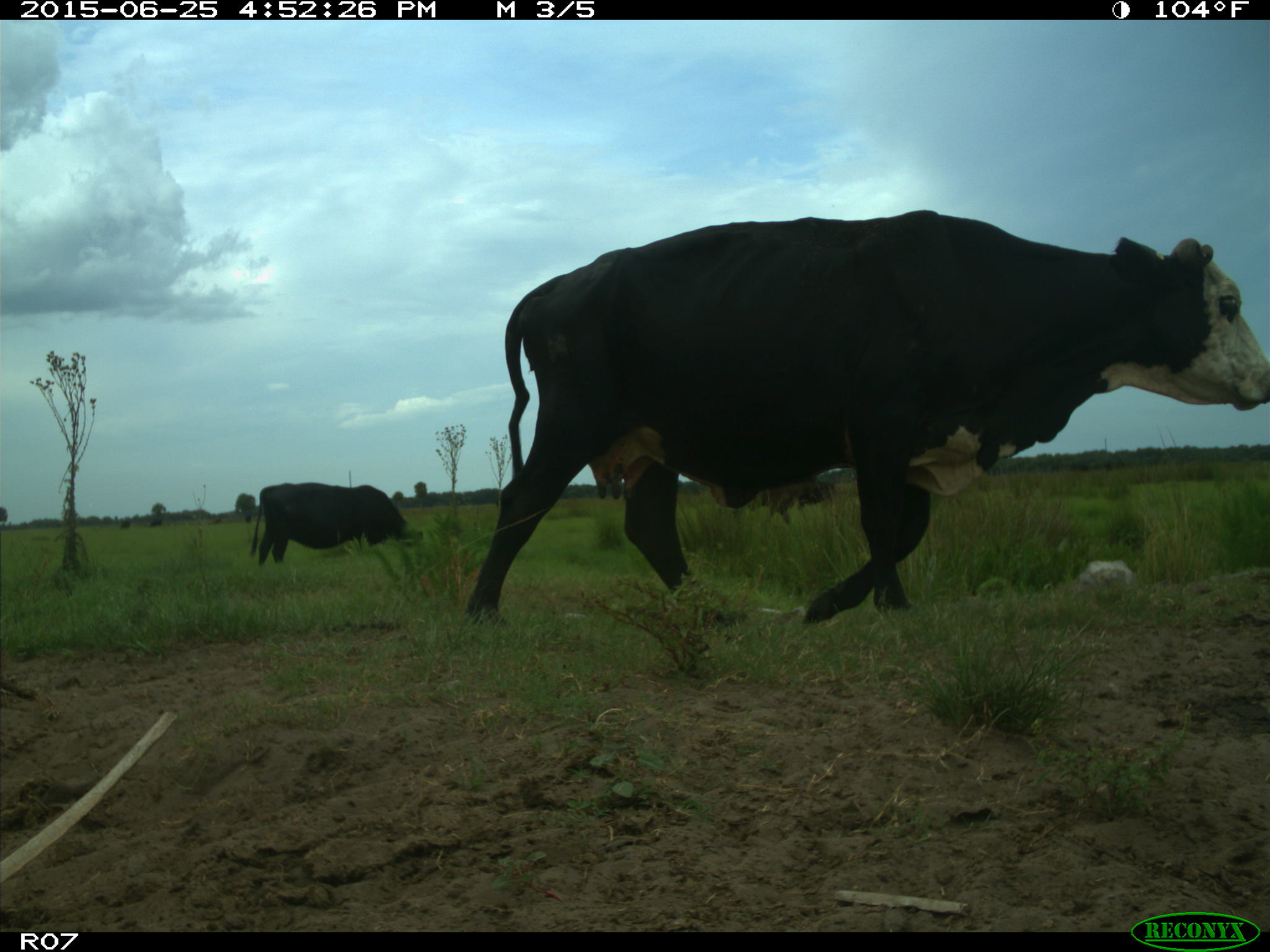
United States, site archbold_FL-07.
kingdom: Animalia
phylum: Chordata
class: Mammalia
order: Artiodactyla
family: Bovidae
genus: Bos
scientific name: Bos taurus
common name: domestic cow